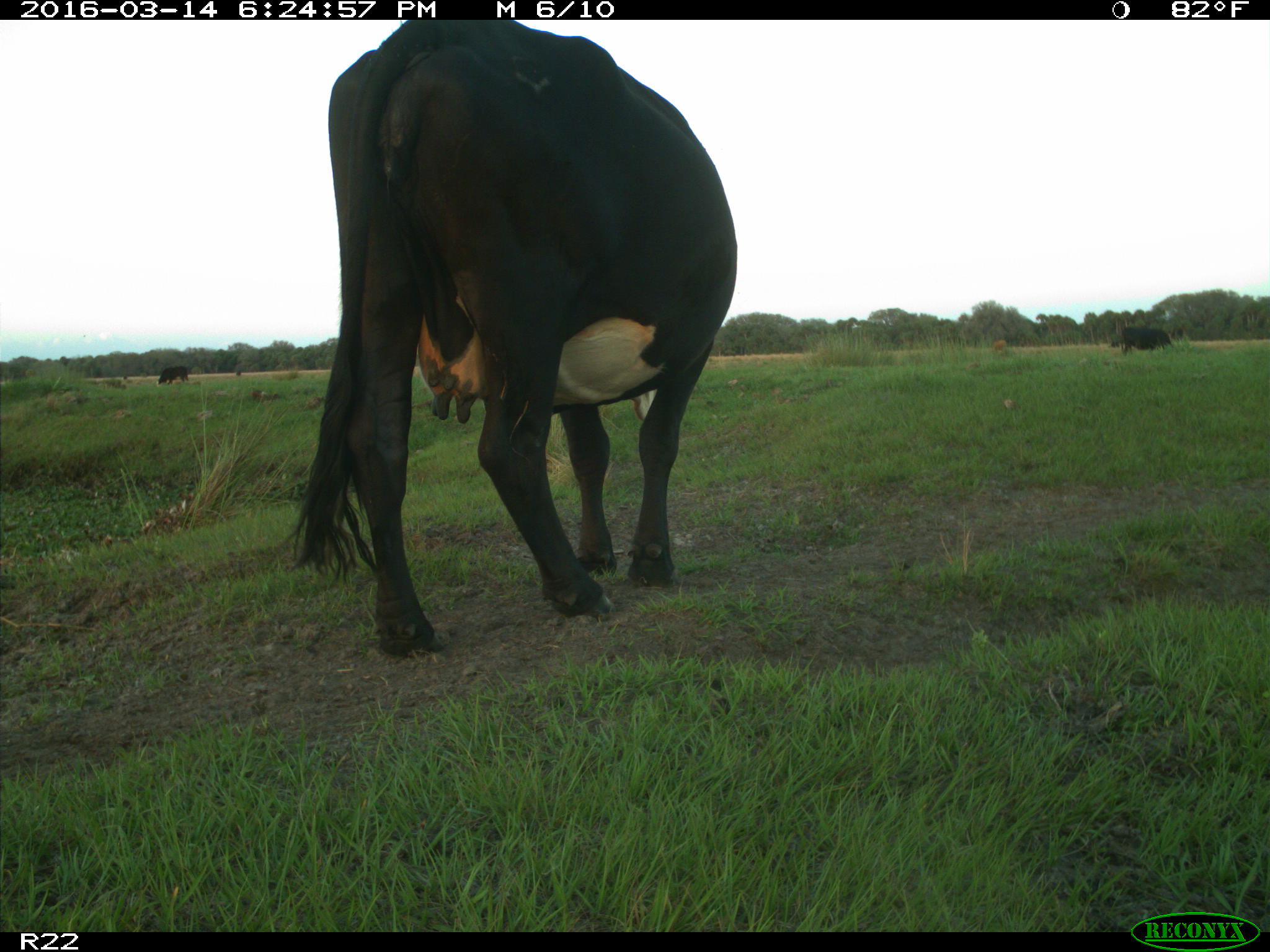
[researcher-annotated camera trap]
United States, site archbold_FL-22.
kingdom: Animalia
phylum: Chordata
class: Mammalia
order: Artiodactyla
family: Bovidae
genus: Bos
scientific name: Bos taurus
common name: domestic cow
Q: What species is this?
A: Bos taurus (domestic cow).